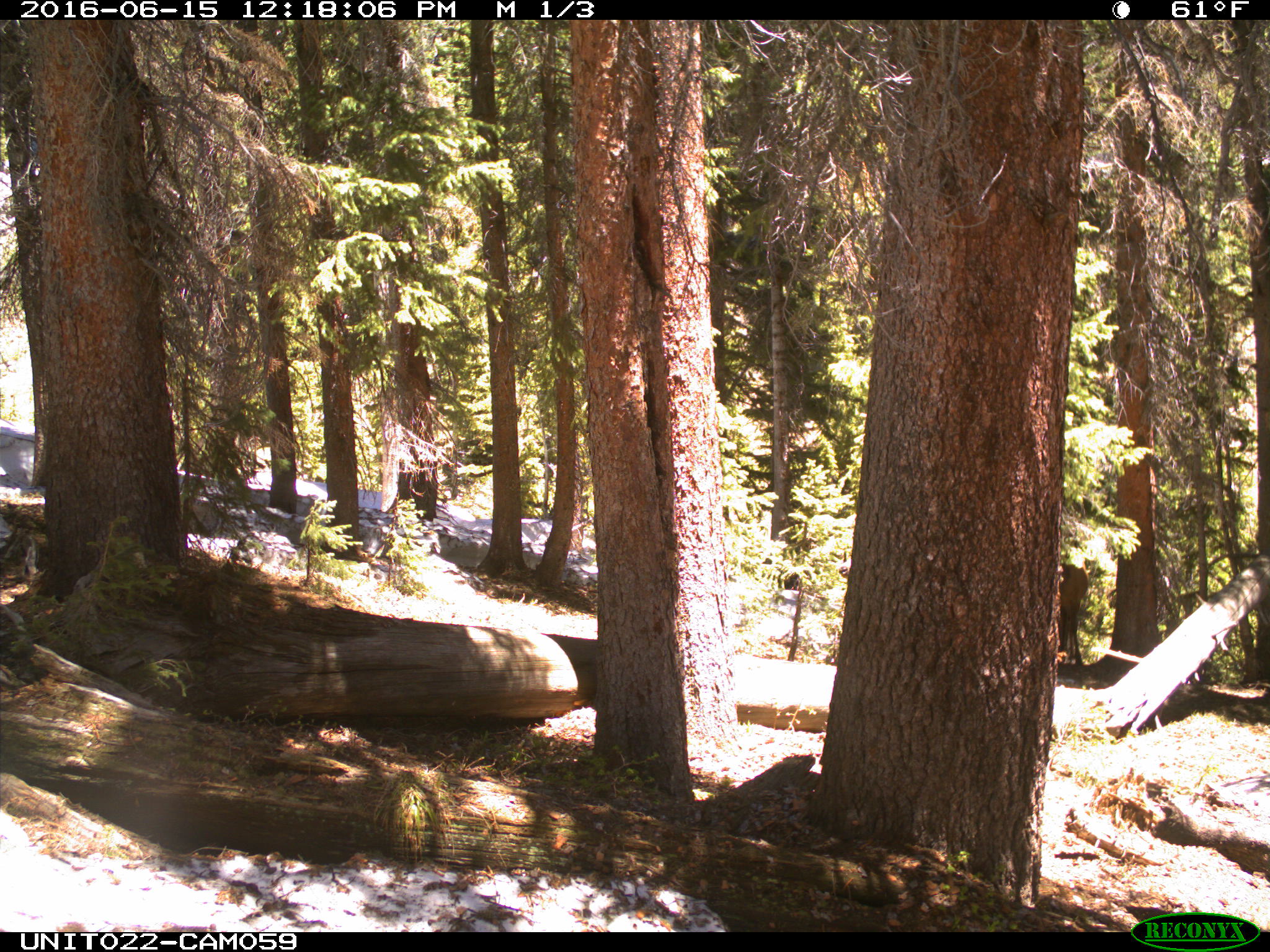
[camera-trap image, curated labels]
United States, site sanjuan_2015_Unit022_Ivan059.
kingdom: Animalia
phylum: Chordata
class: Mammalia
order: Artiodactyla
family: Cervidae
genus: Cervus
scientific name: Cervus elaphus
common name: red deer